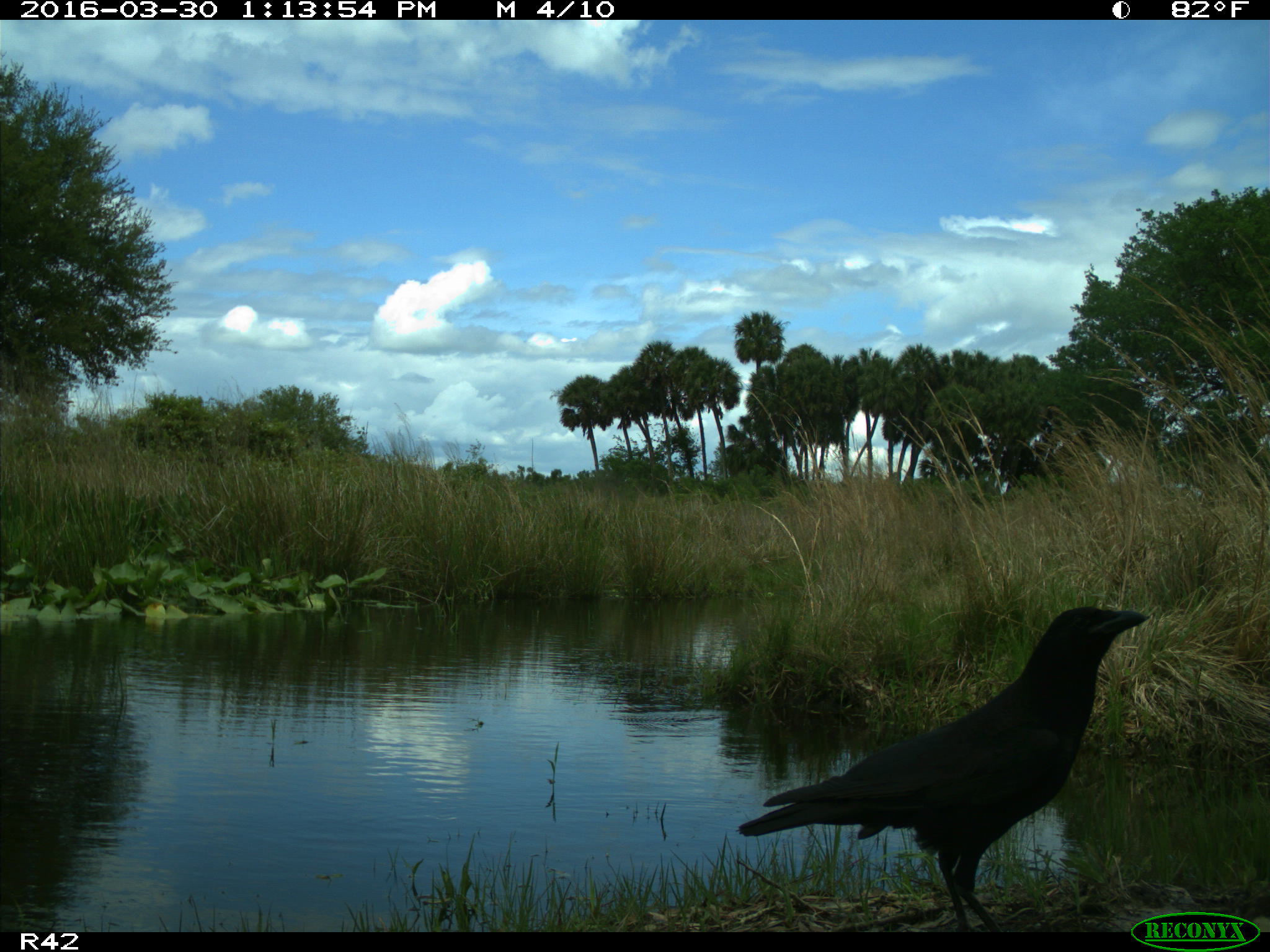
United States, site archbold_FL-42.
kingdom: Animalia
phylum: Chordata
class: Aves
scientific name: Aves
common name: birds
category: unidentified bird